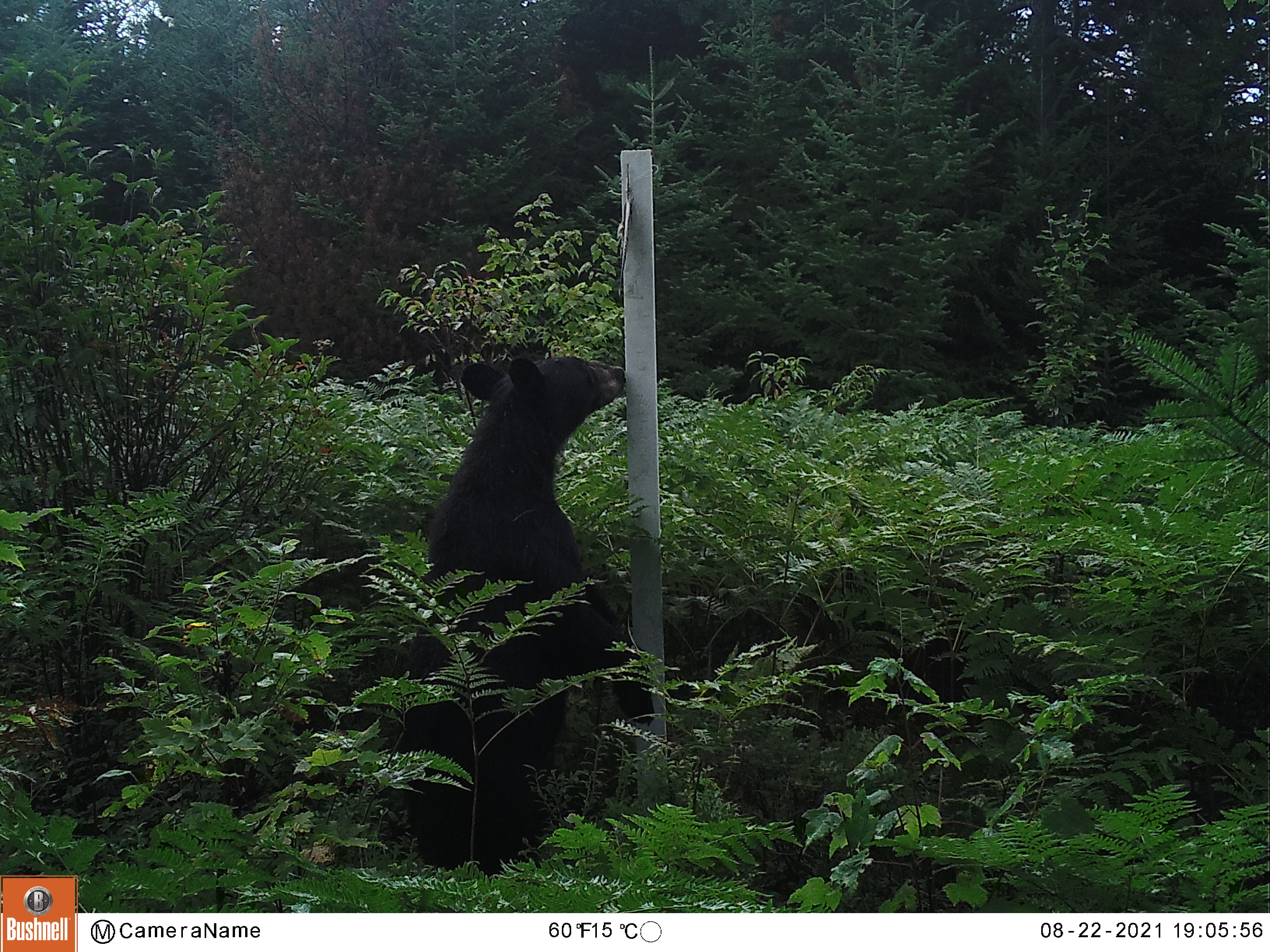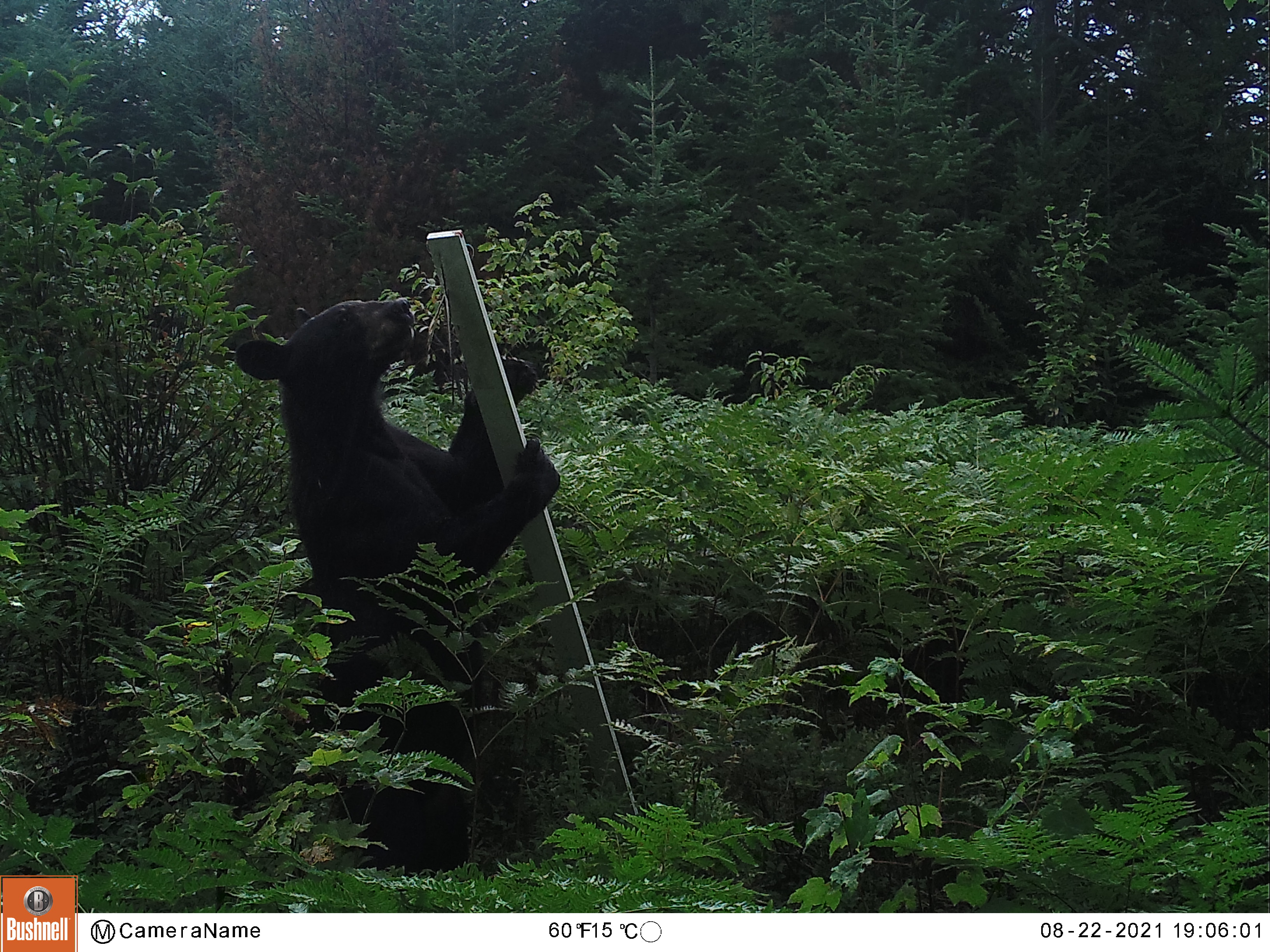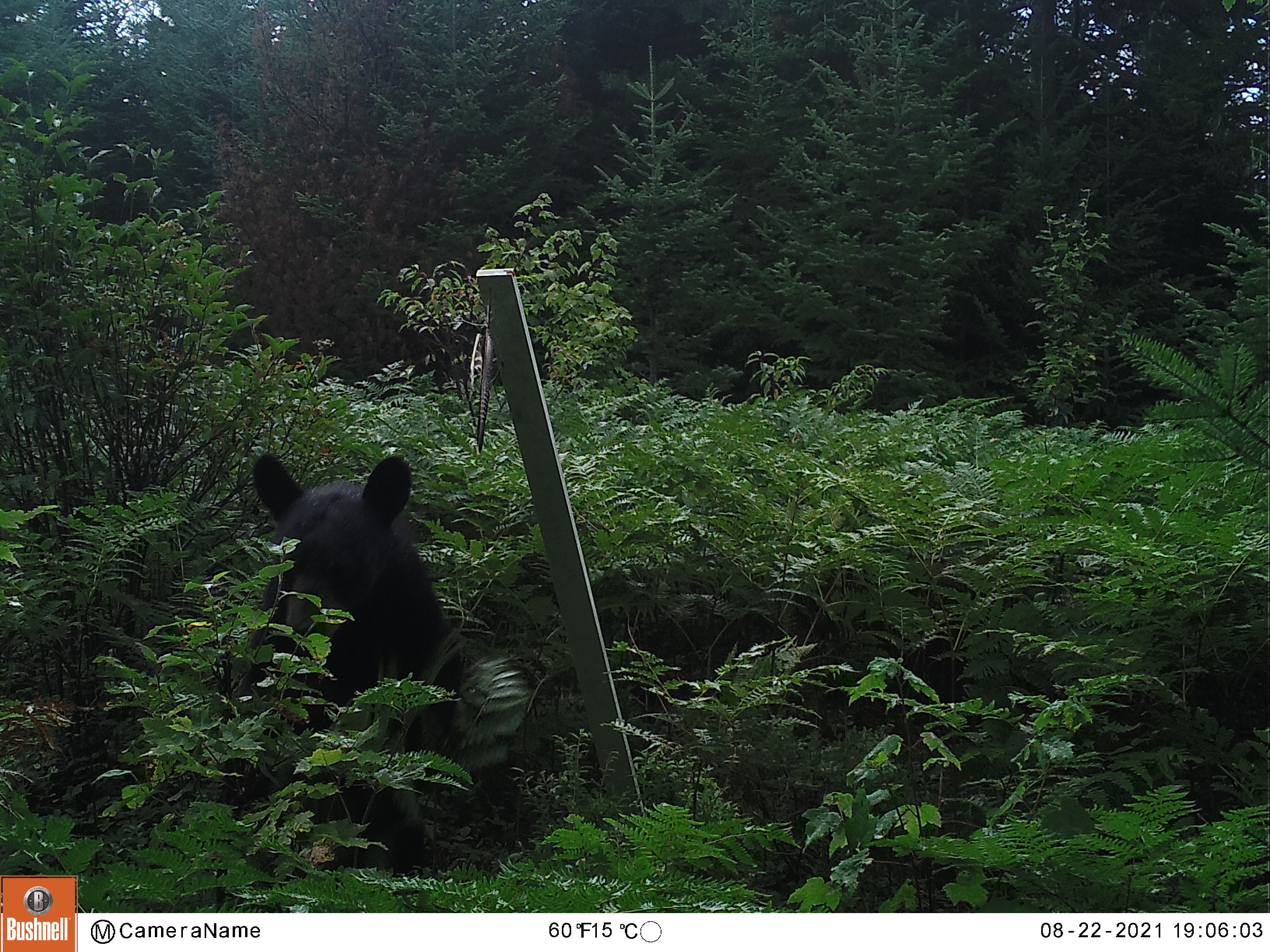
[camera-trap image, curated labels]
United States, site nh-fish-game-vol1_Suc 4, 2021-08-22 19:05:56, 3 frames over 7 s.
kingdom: Animalia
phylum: Chordata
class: Mammalia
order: Carnivora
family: Ursidae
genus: Ursus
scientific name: Ursus americanus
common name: black bear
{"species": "black bear (Ursus americanus)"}